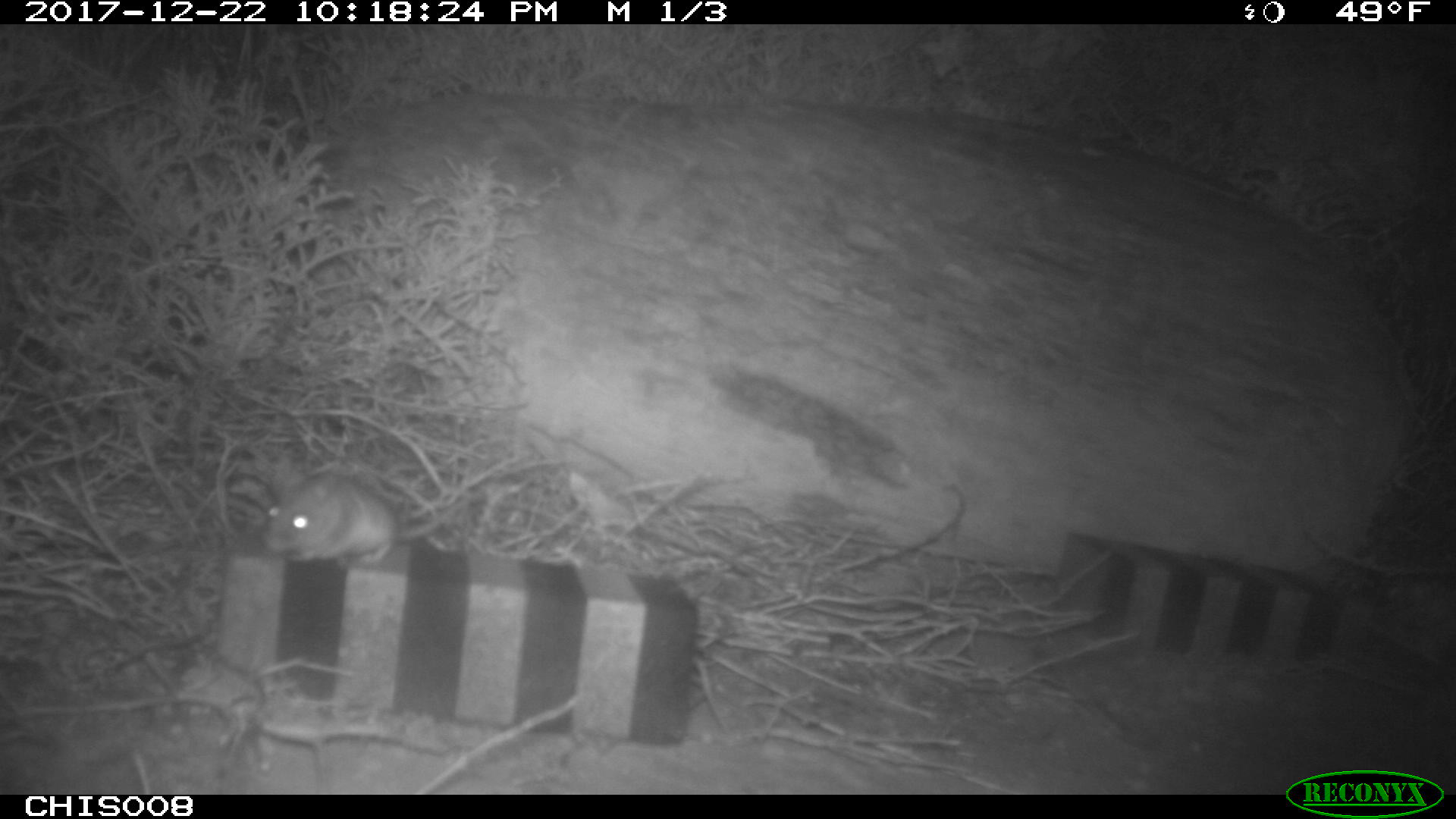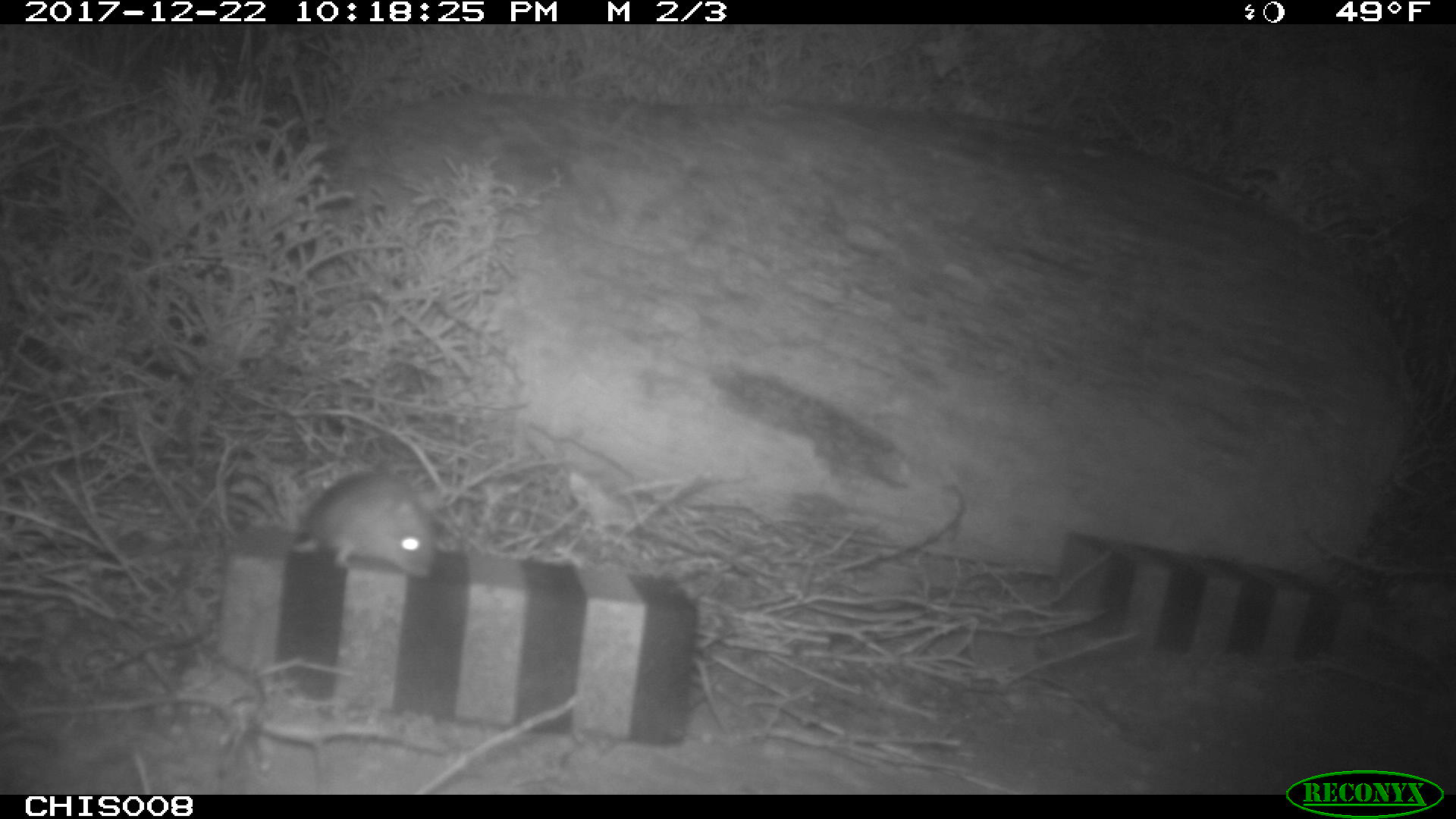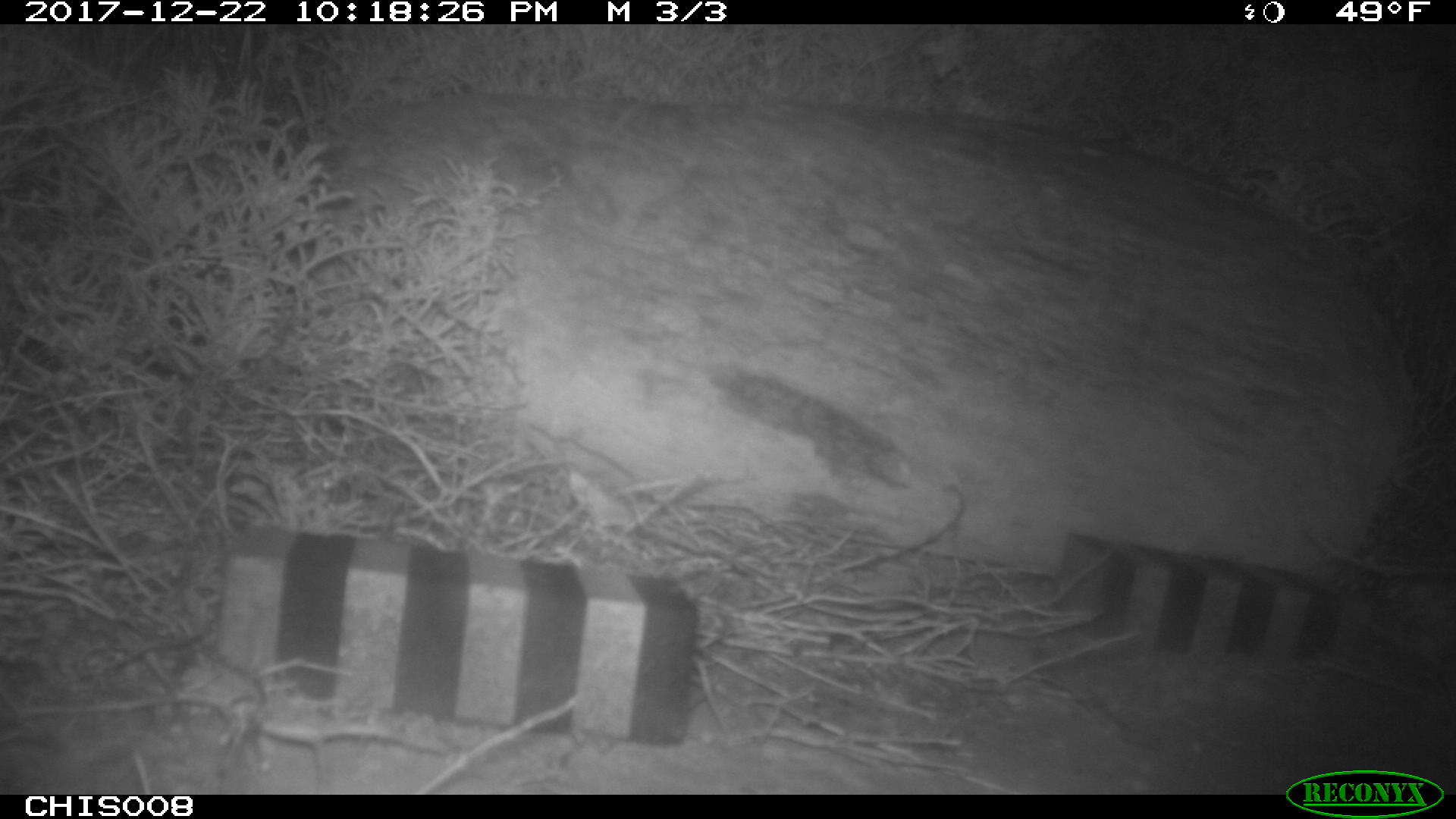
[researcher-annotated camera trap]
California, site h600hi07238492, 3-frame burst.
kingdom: Animalia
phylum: Chordata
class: Mammalia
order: Rodentia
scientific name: Rodentia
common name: rodent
Rodent (Rodentia).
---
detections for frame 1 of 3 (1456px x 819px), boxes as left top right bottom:
rodent: 265 471 467 563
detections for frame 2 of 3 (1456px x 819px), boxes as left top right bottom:
rodent: 286 469 436 579